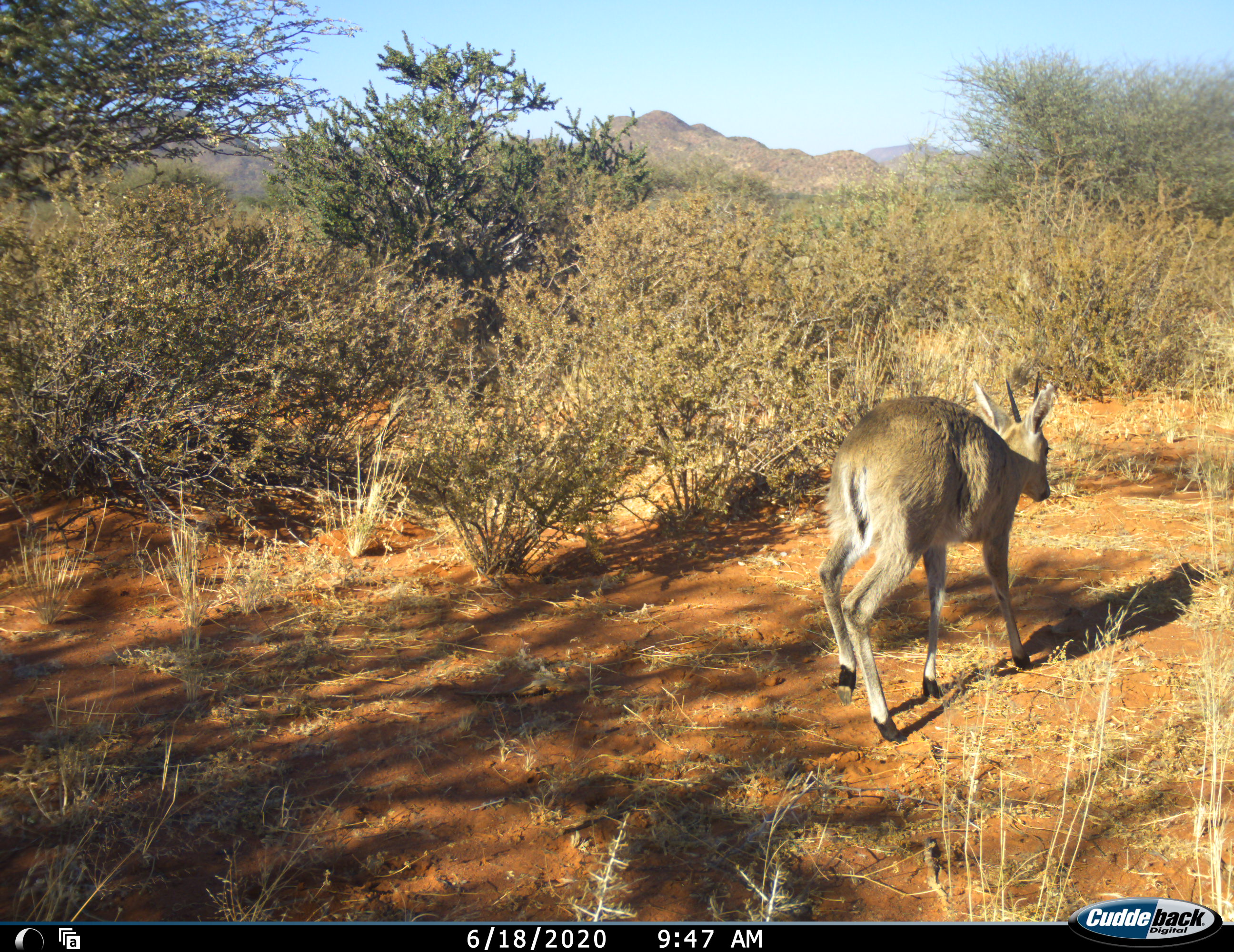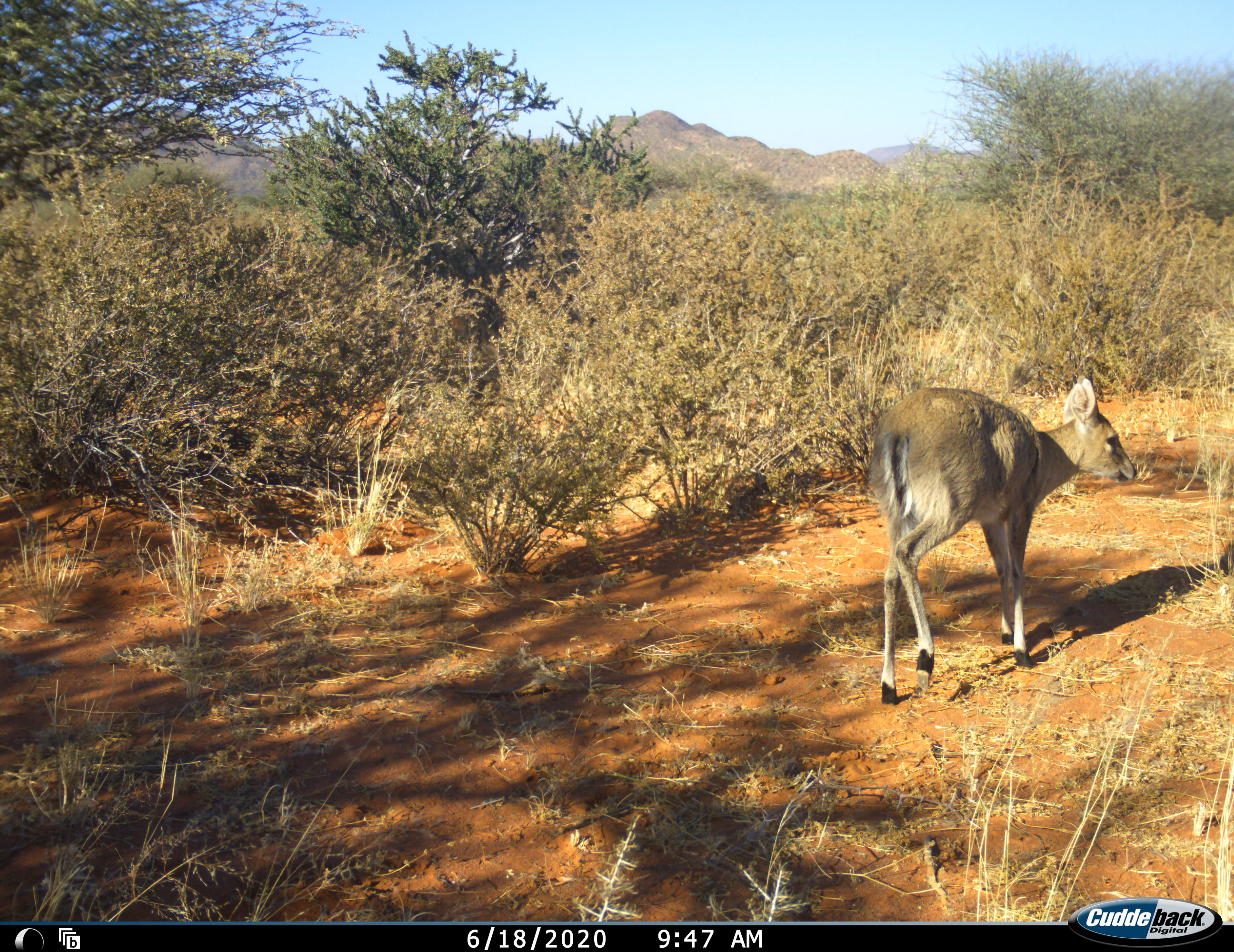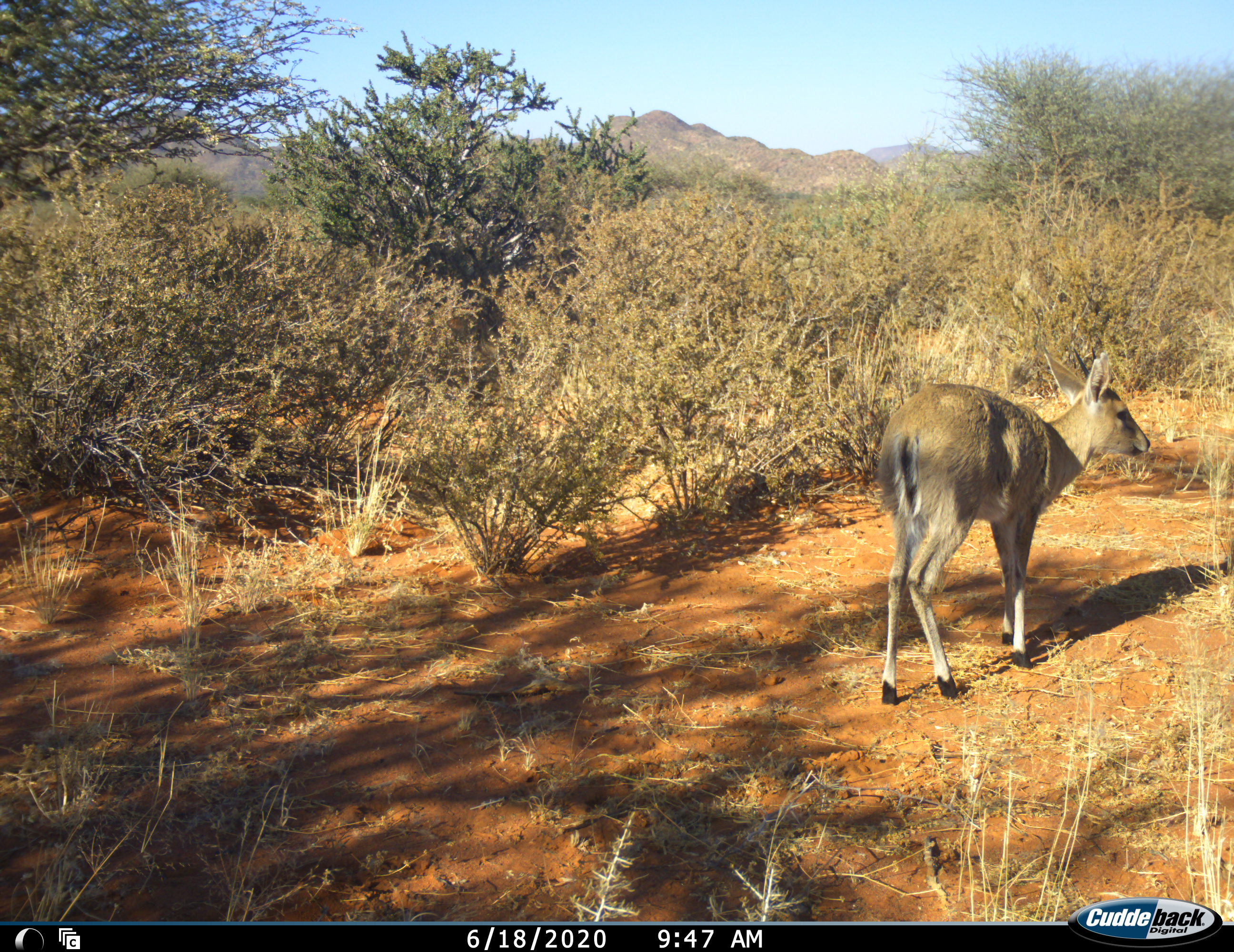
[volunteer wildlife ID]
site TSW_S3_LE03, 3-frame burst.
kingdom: Animalia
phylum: Chordata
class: Mammalia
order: Artiodactyla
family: Bovidae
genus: Sylvicapra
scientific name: Sylvicapra grimmia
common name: common duiker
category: duikercommongrey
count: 1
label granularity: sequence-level